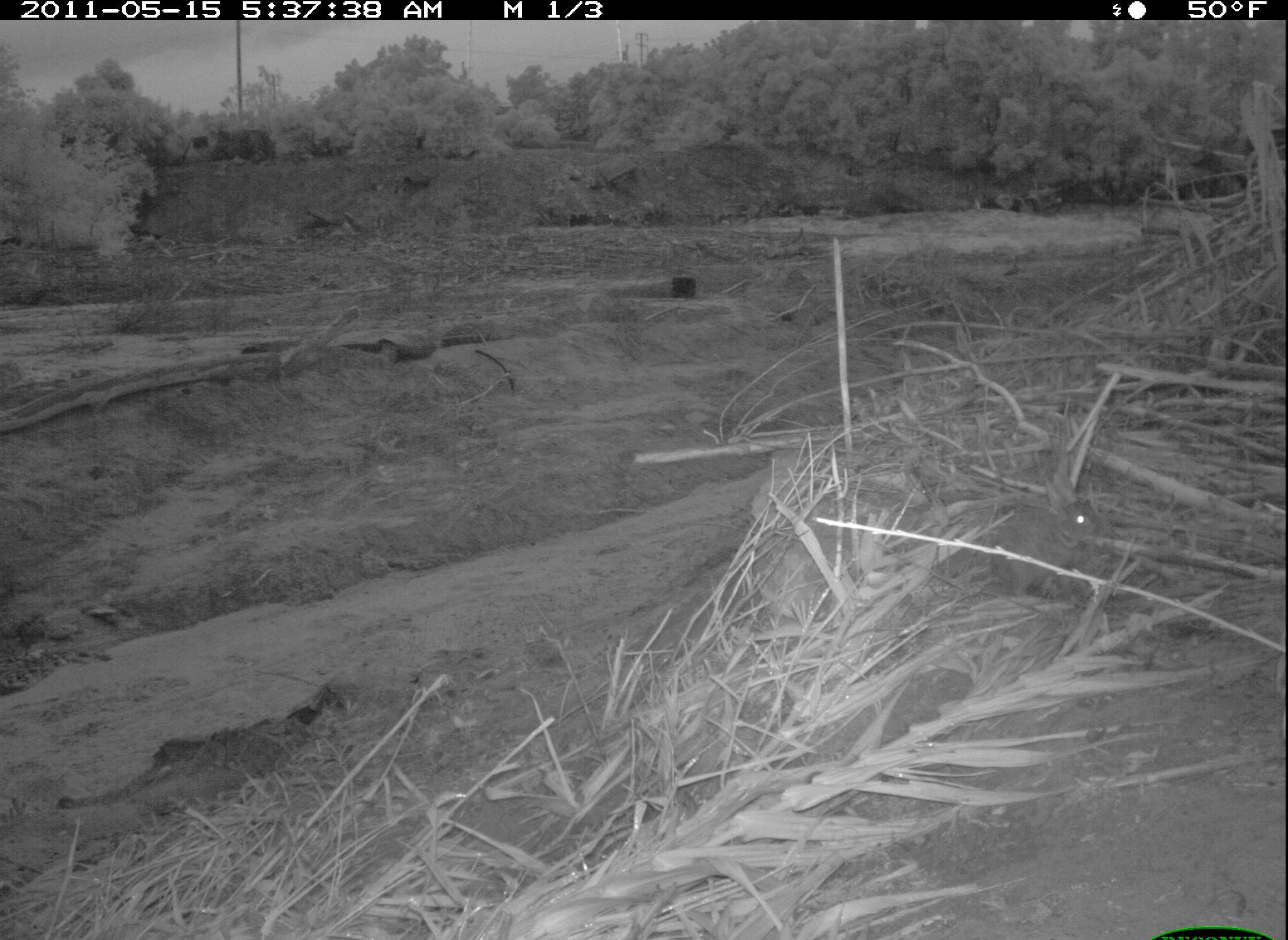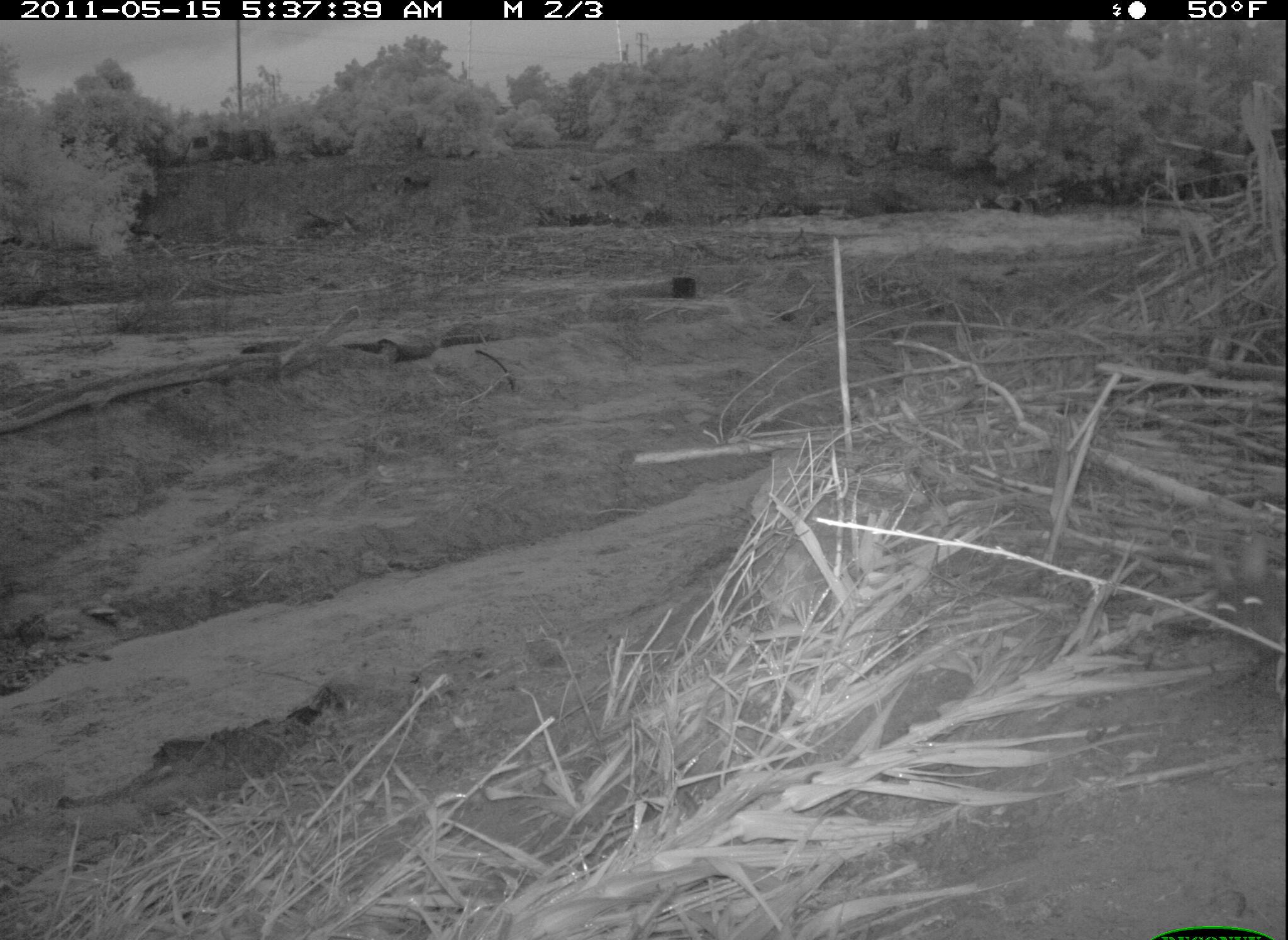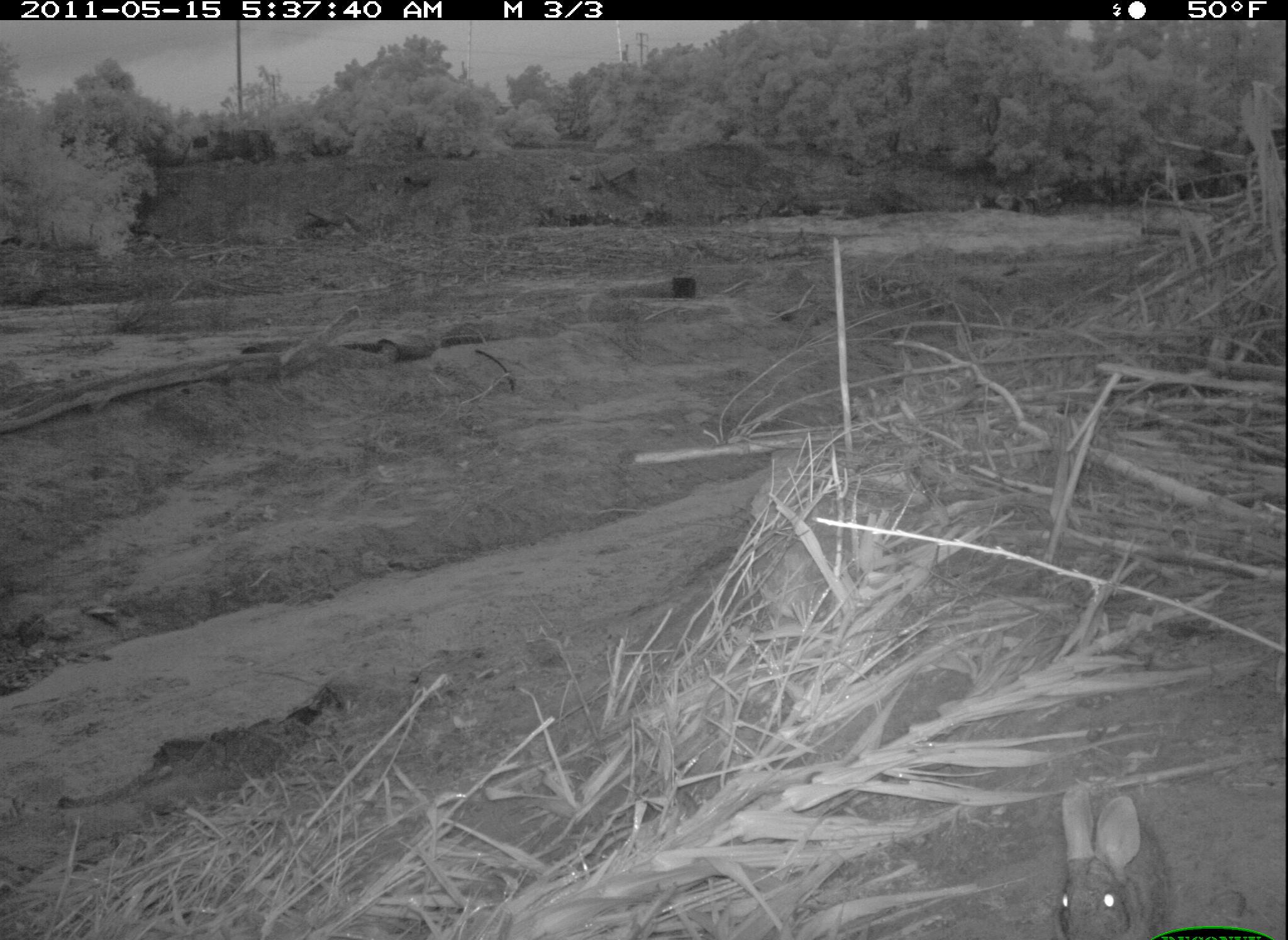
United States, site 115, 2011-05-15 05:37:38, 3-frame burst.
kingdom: Animalia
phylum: Chordata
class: Mammalia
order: Lagomorpha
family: Leporidae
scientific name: Leporidae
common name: rabbits and hares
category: rabbit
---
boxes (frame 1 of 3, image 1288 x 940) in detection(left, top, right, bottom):
rabbit: detection(981, 461, 1113, 606)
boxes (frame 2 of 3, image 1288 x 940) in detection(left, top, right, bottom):
rabbit: detection(1200, 519, 1286, 685)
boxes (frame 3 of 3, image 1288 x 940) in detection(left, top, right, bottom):
rabbit: detection(1043, 776, 1179, 940)